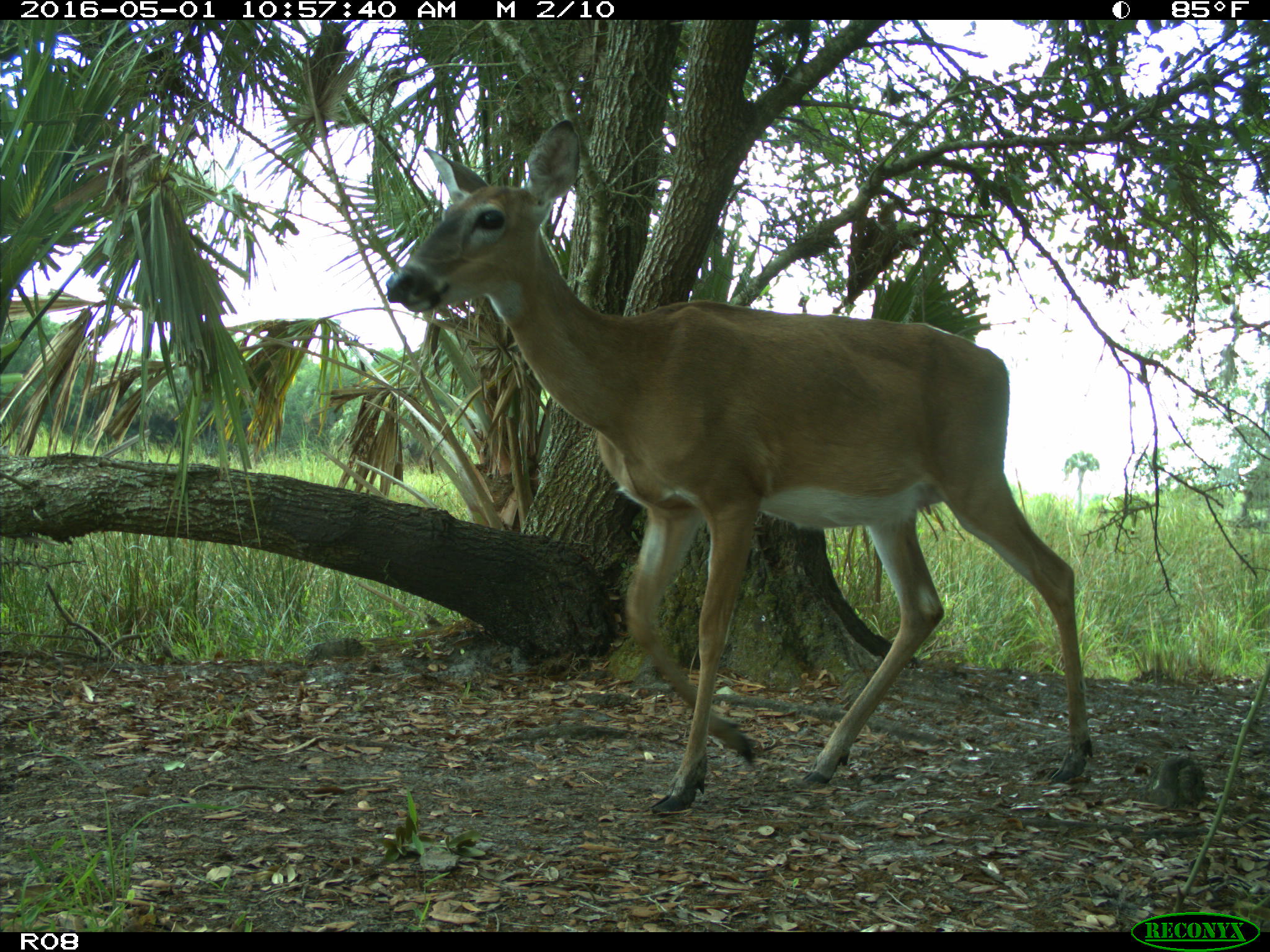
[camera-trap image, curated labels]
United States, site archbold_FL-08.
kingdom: Animalia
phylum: Chordata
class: Mammalia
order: Artiodactyla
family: Cervidae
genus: Odocoileus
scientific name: Odocoileus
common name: deer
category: unidentified deer